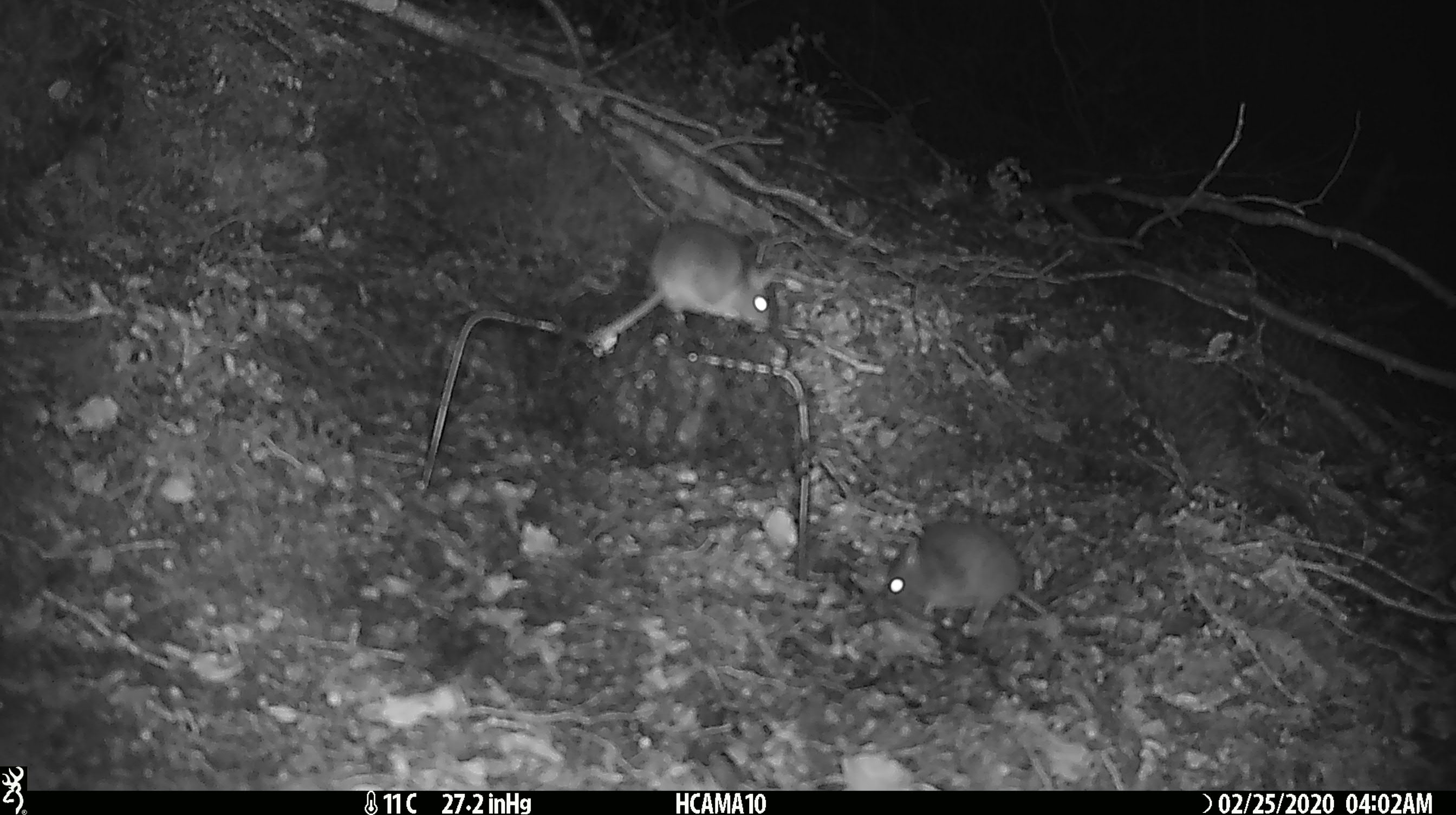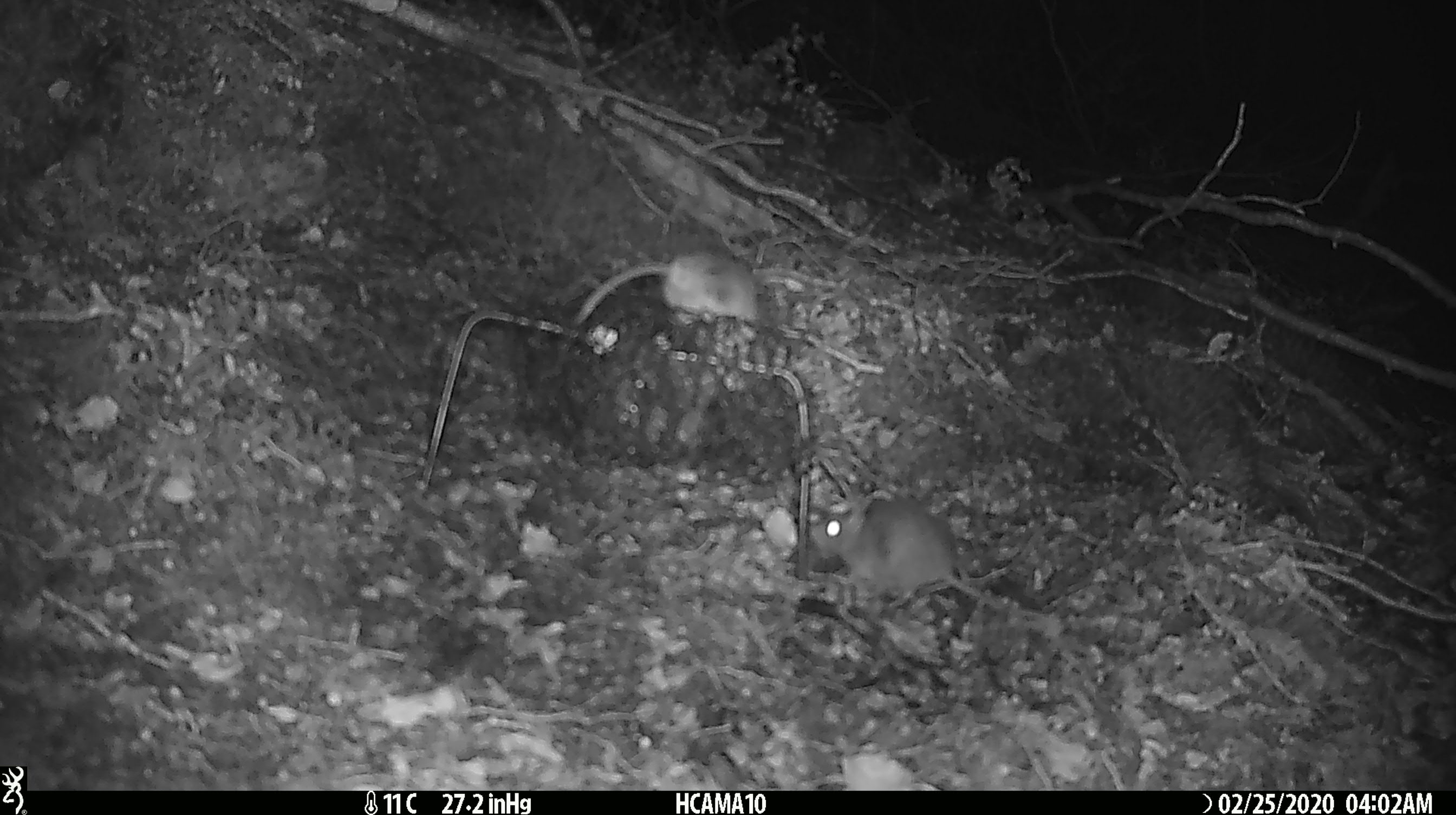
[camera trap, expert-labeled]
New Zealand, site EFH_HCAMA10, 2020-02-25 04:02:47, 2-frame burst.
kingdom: Animalia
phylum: Chordata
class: Mammalia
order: Rodentia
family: Muridae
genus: Mus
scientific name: Mus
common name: mouse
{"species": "mouse (Mus)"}